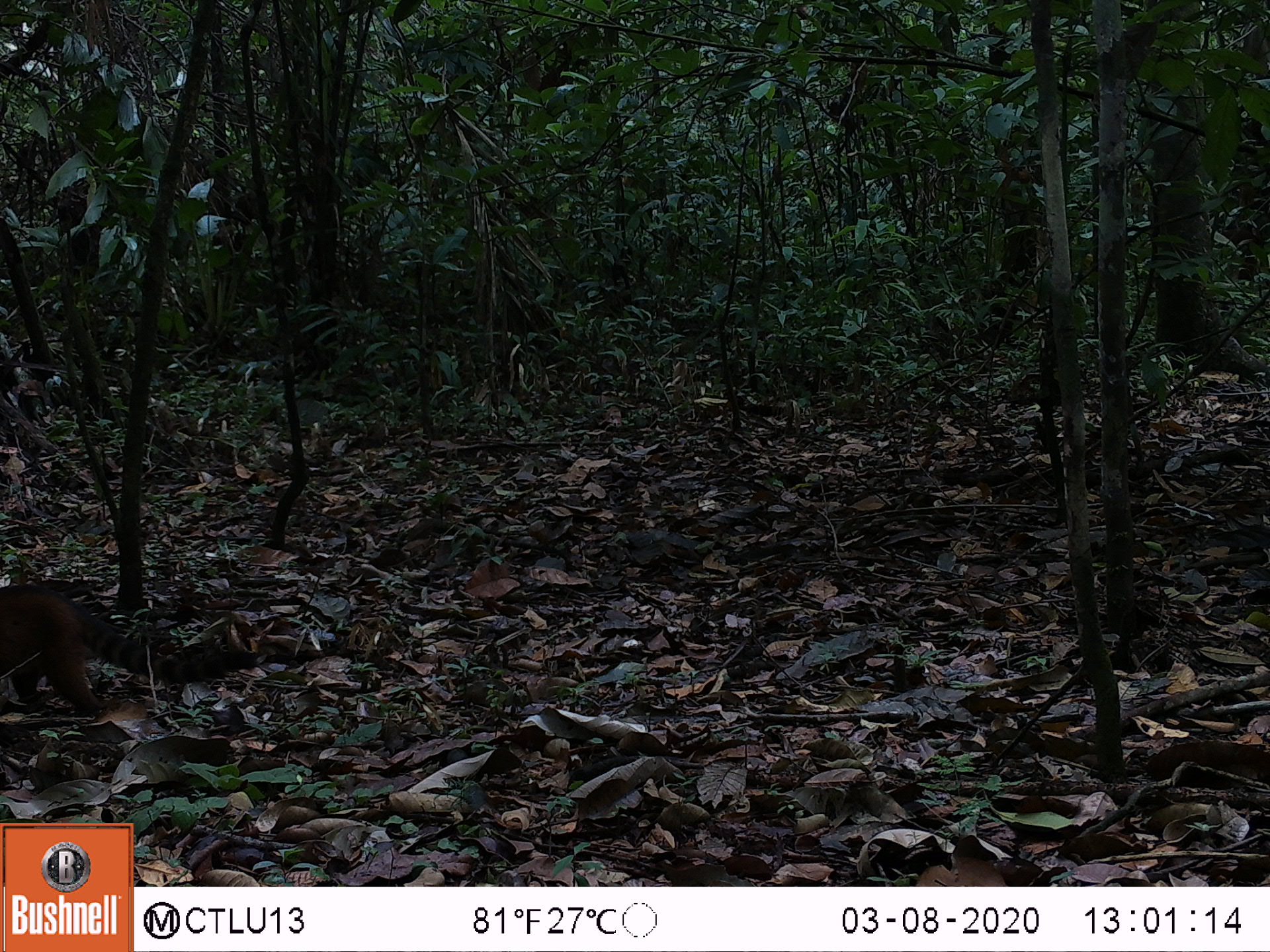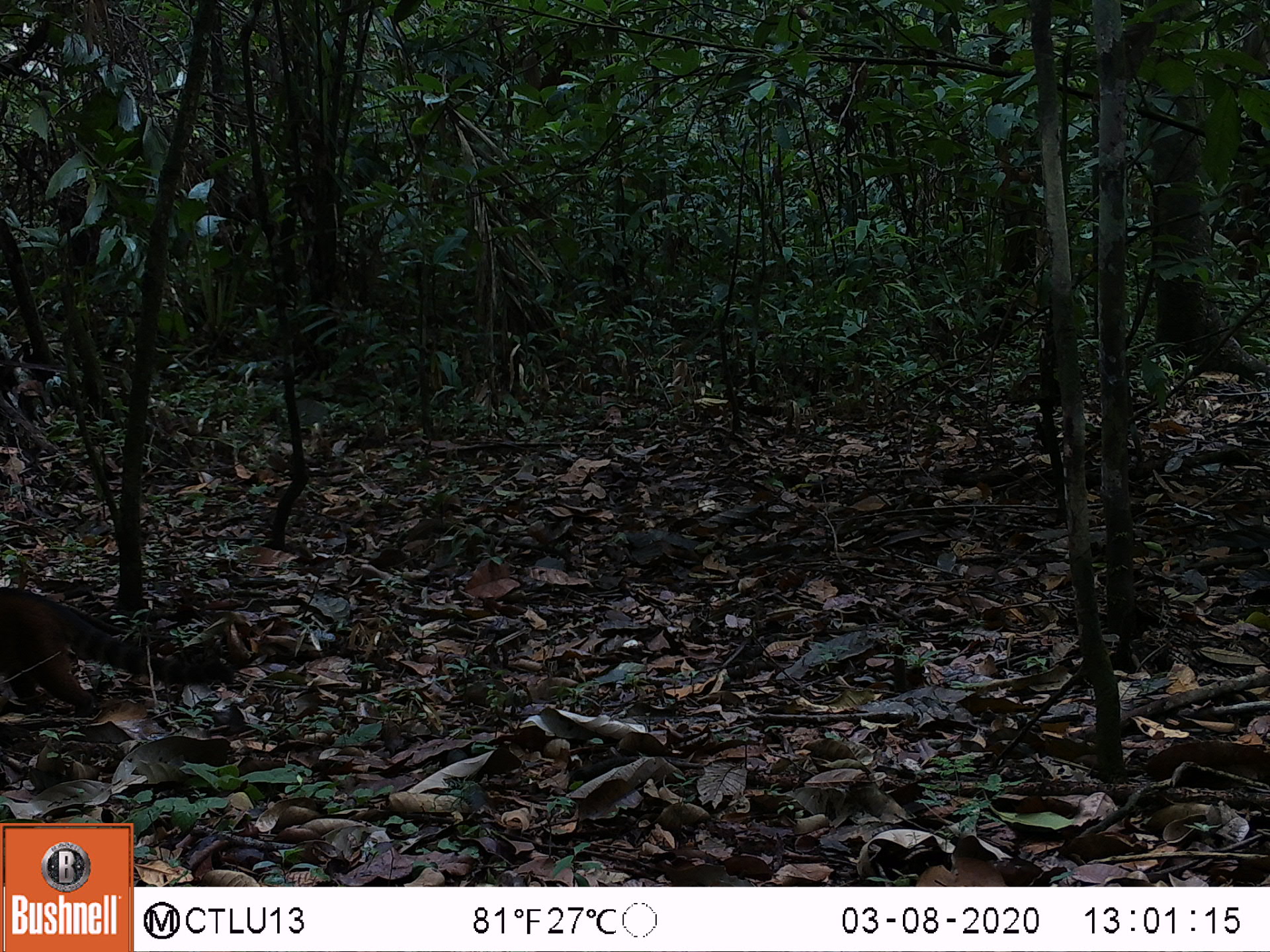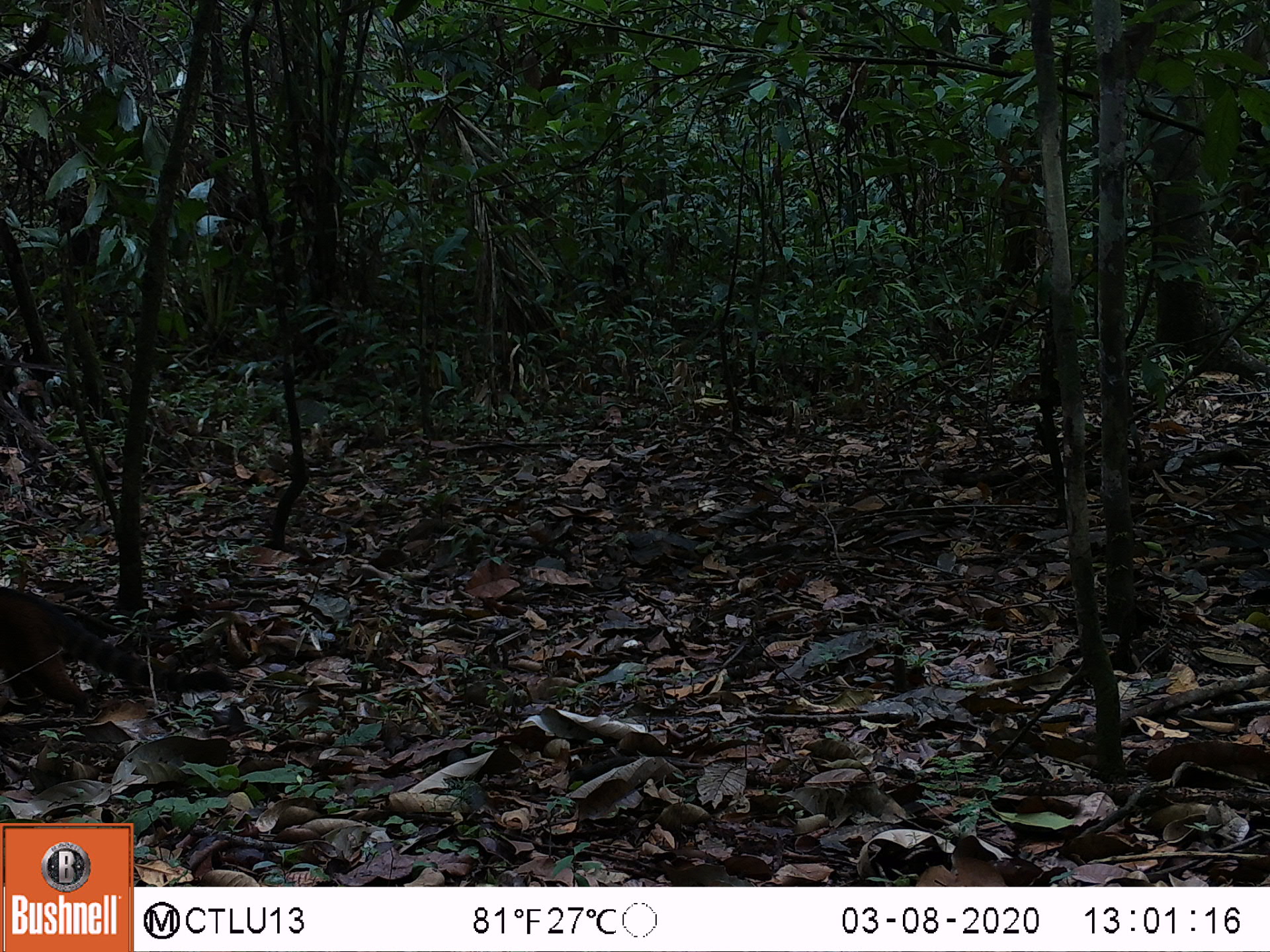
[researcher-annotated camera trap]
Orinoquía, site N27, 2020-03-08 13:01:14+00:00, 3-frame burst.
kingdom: Animalia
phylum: Chordata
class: Mammalia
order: Carnivora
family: Procyonidae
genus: Nasua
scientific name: Nasua nasua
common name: south american coati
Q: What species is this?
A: South american coati (Nasua nasua).